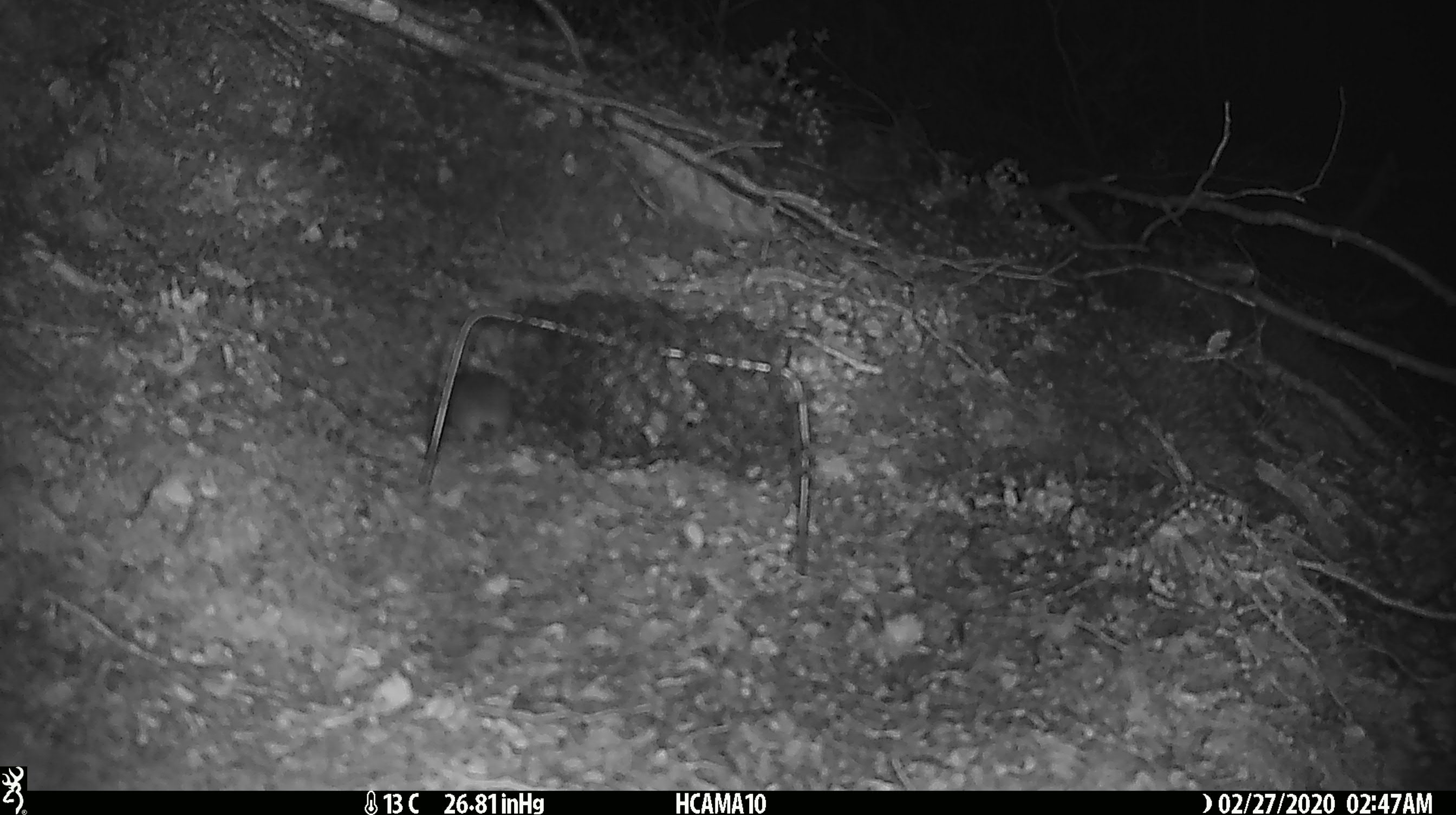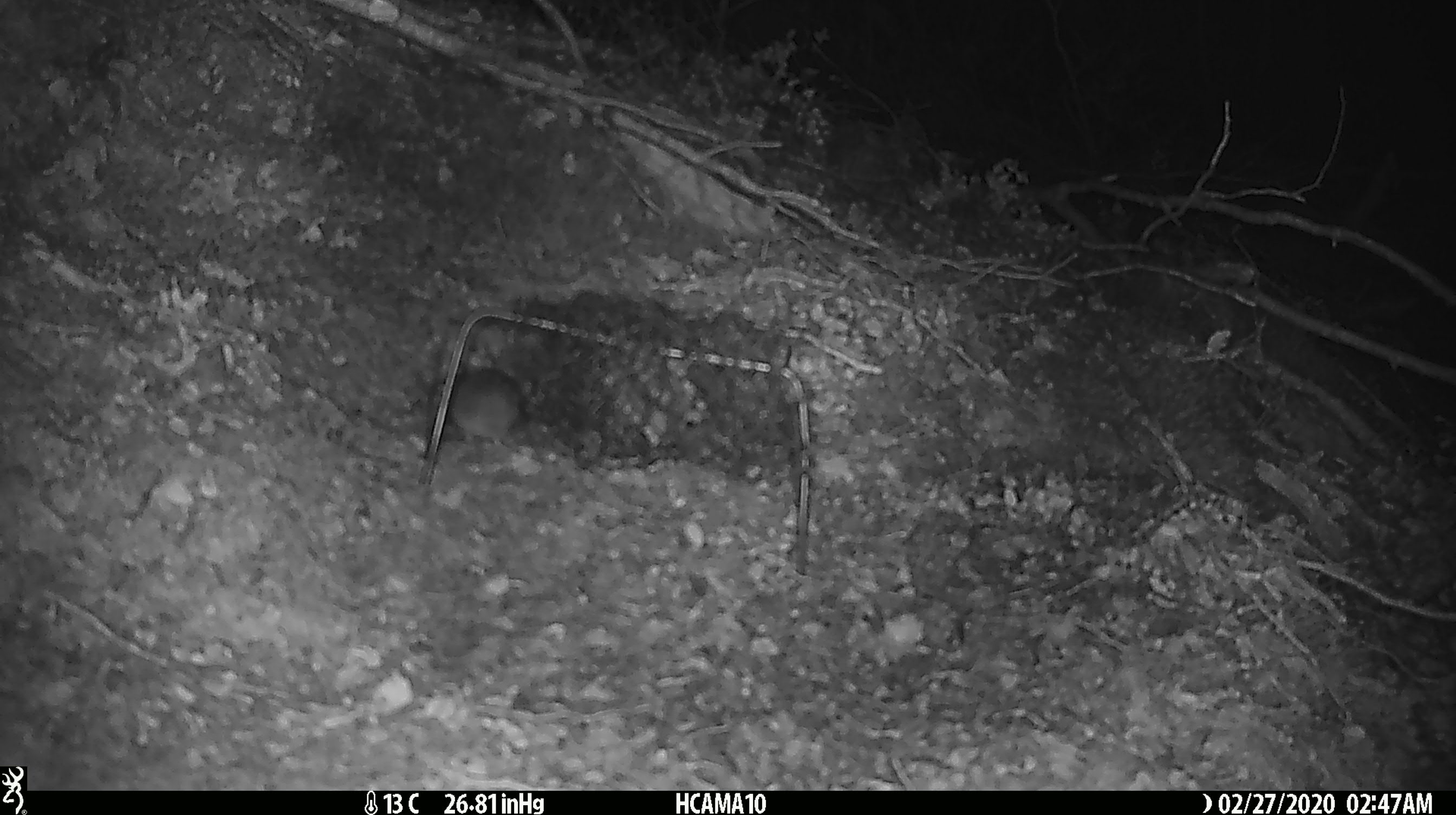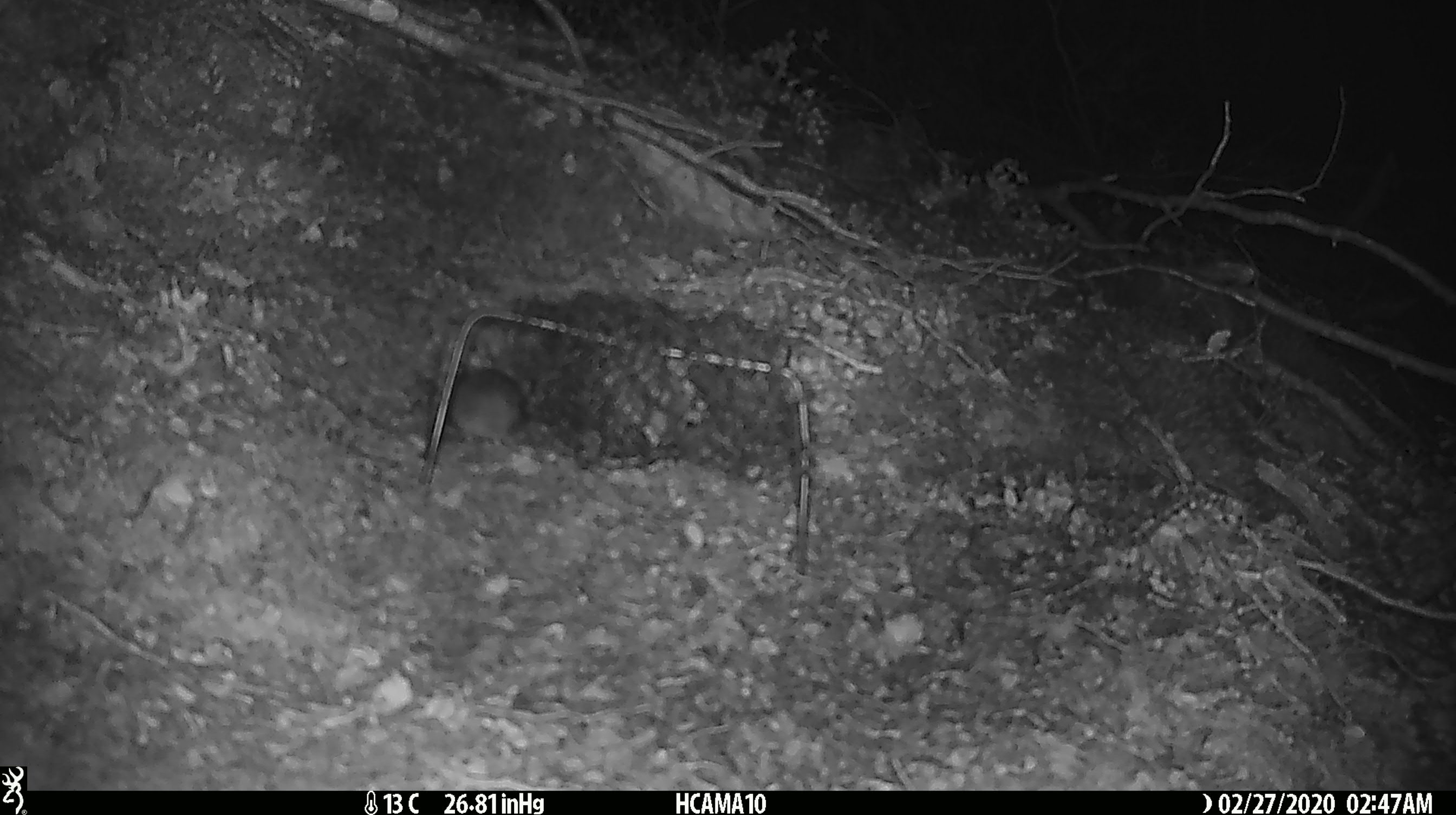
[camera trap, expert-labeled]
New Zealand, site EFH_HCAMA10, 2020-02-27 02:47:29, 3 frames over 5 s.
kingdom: Animalia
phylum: Chordata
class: Mammalia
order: Rodentia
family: Muridae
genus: Mus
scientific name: Mus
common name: mouse